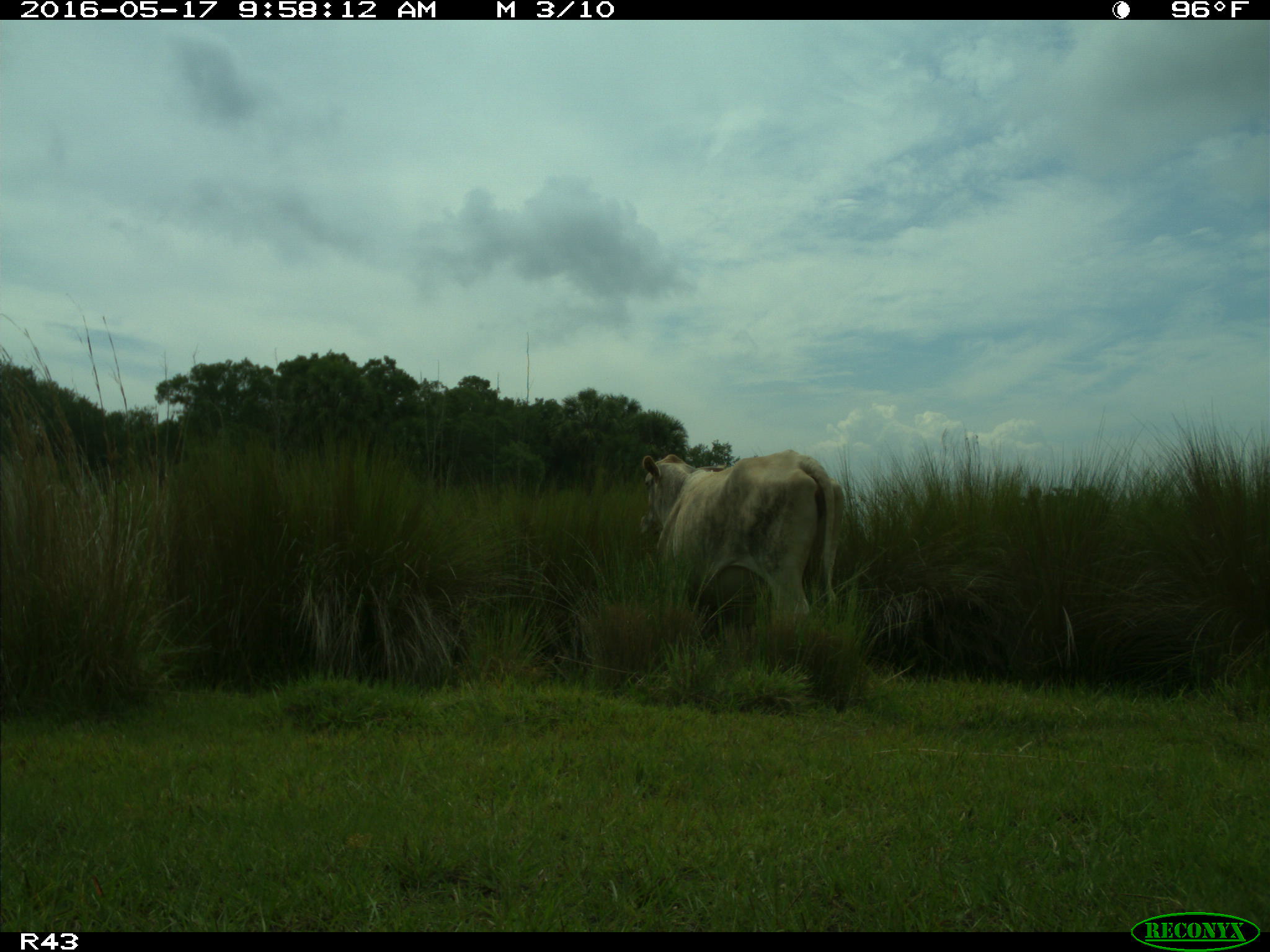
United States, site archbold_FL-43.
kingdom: Animalia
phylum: Chordata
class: Mammalia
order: Artiodactyla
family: Bovidae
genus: Bos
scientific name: Bos taurus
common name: domestic cow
Bos taurus (domestic cow).